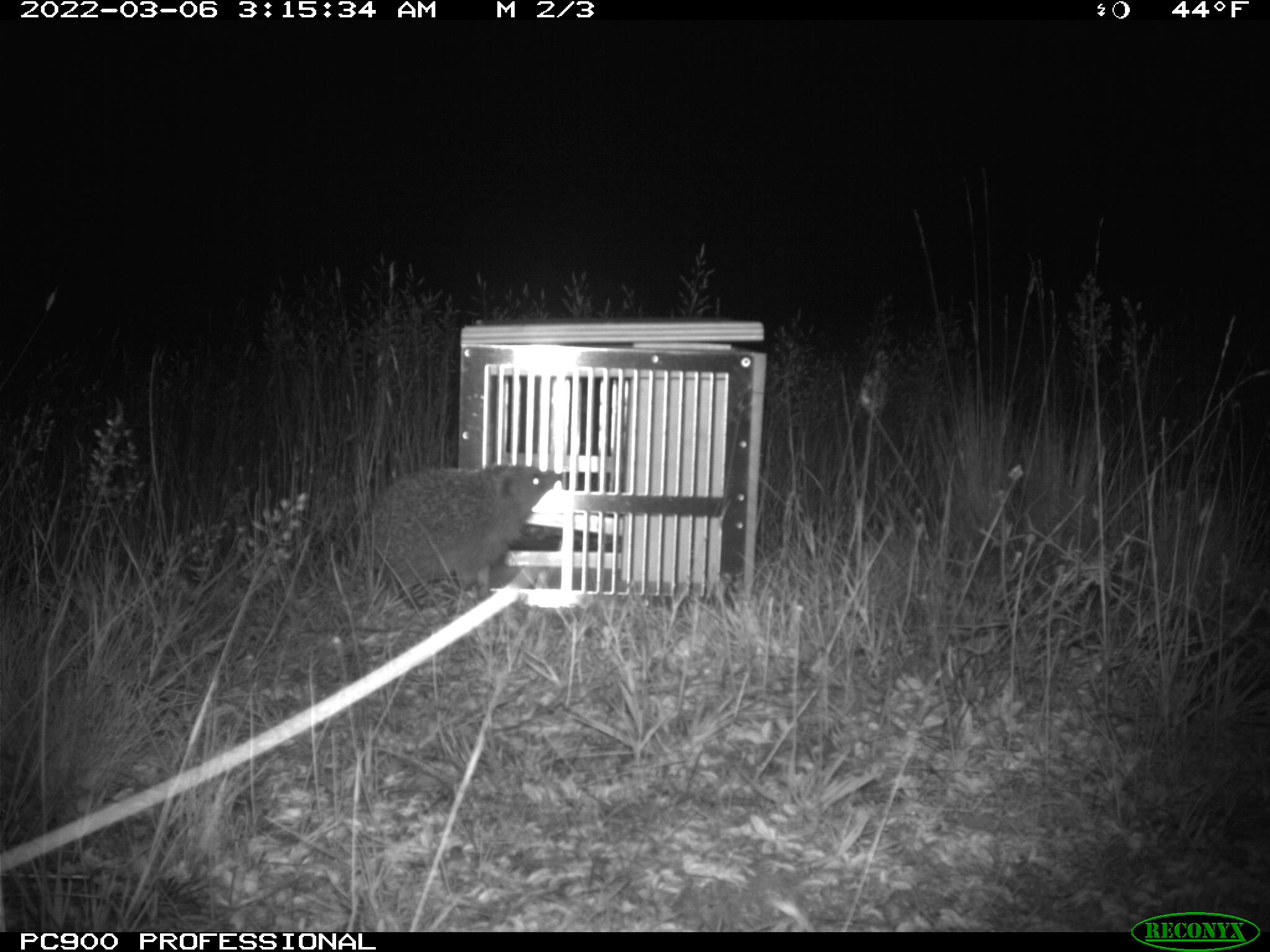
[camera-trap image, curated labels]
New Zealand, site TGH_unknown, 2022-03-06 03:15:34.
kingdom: Animalia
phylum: Chordata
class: Mammalia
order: Eulipotyphla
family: Erinaceidae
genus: Erinaceus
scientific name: Erinaceus europaeus europaeus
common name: european hedgehog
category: hedgehog